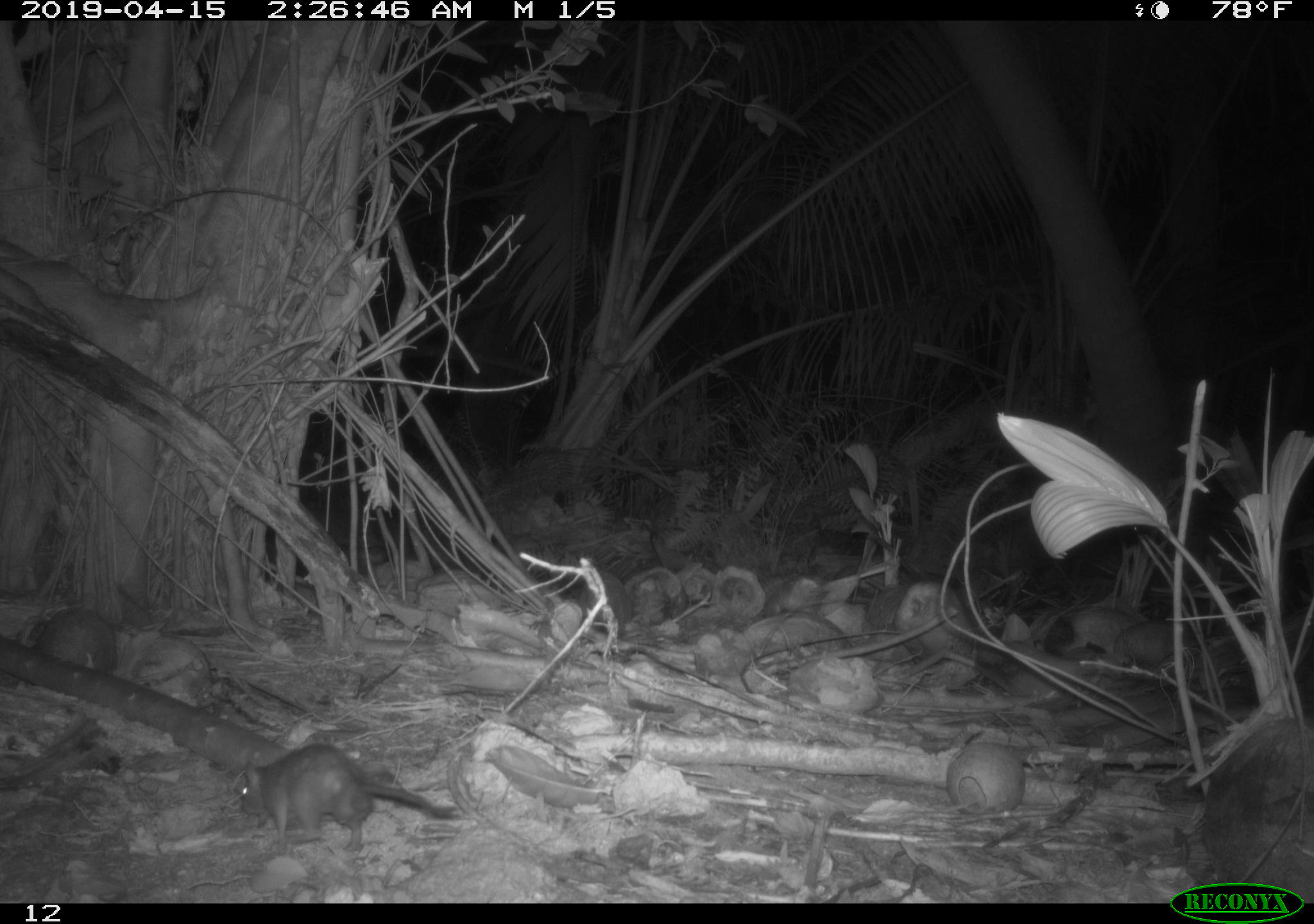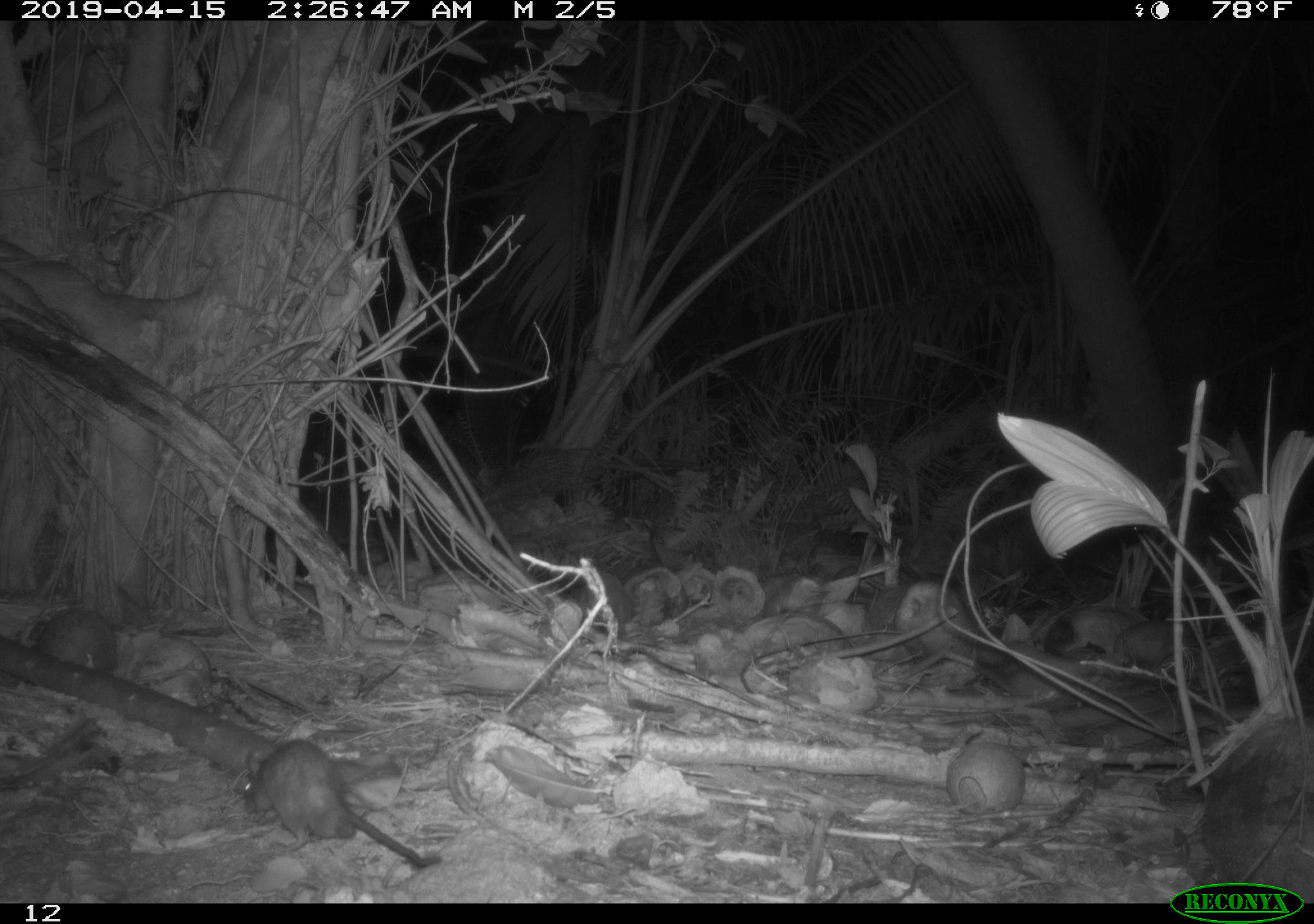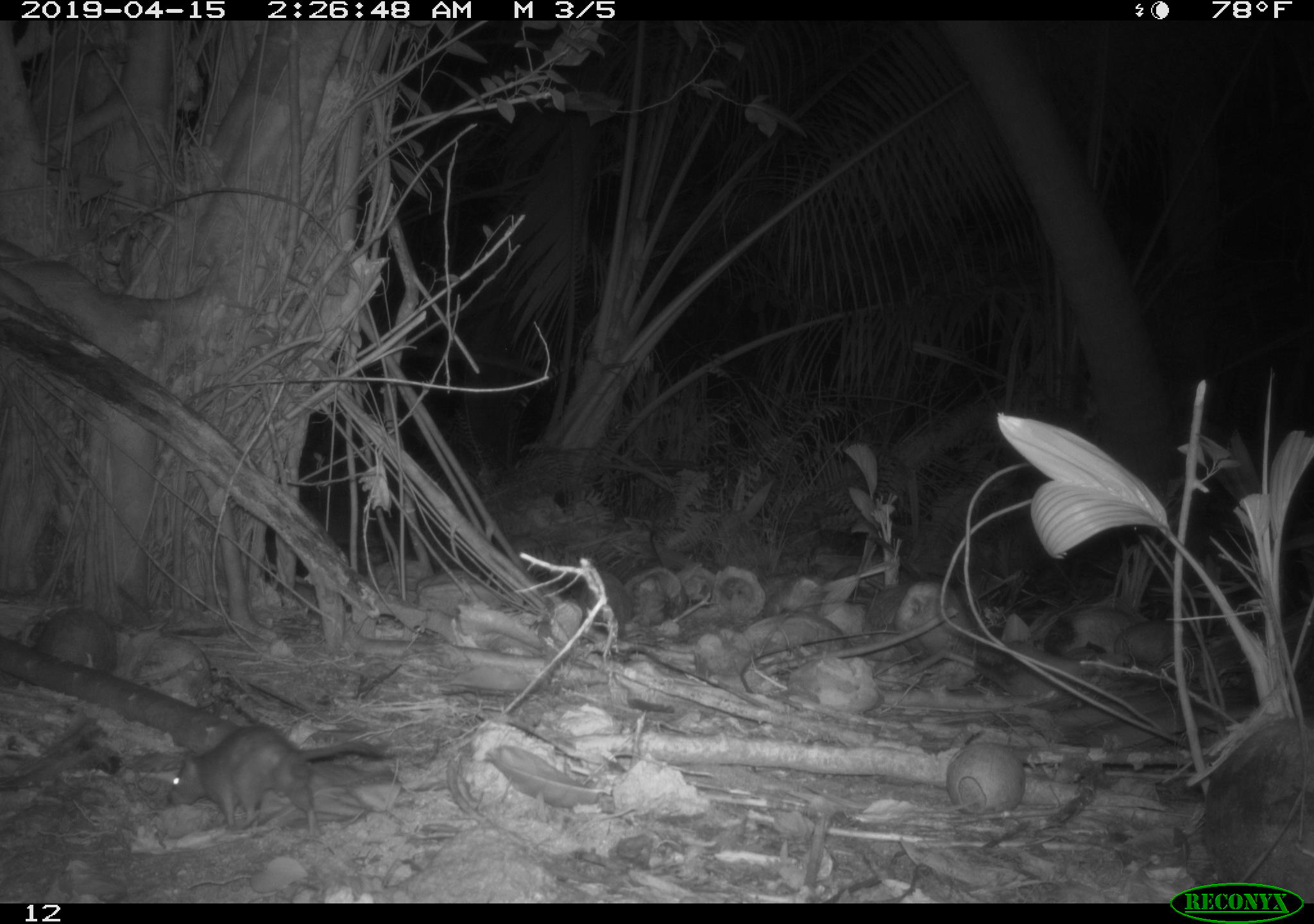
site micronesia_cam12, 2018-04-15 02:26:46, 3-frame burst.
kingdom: Animalia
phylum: Chordata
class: Mammalia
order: Rodentia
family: Muridae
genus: Rattus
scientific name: Rattus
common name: rat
Rat (Rattus).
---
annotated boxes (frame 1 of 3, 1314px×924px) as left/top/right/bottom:
rat: 237/742/441/851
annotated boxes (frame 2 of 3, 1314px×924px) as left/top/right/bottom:
rat: 235/740/425/873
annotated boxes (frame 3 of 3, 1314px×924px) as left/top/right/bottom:
rat: 160/724/393/835